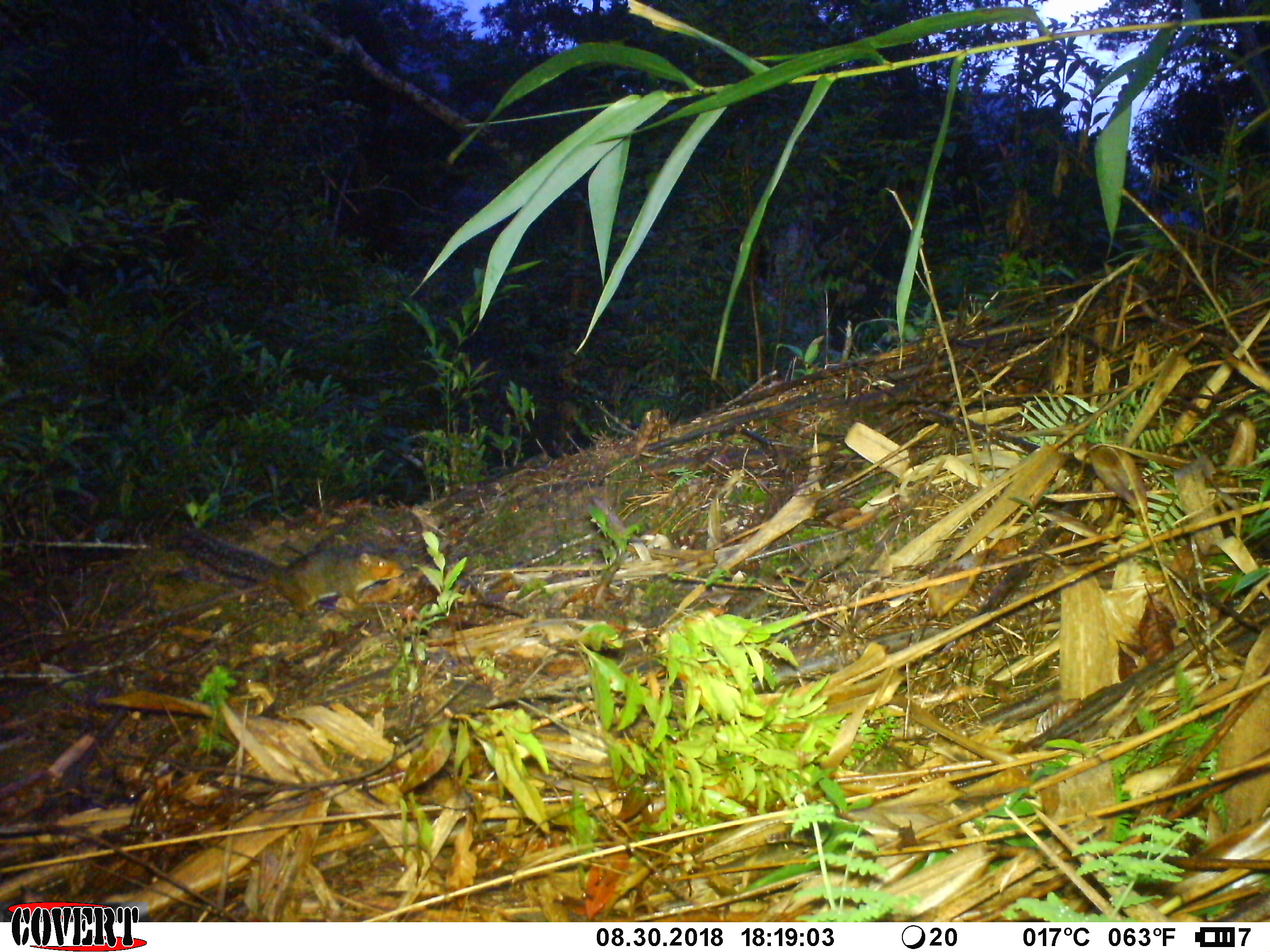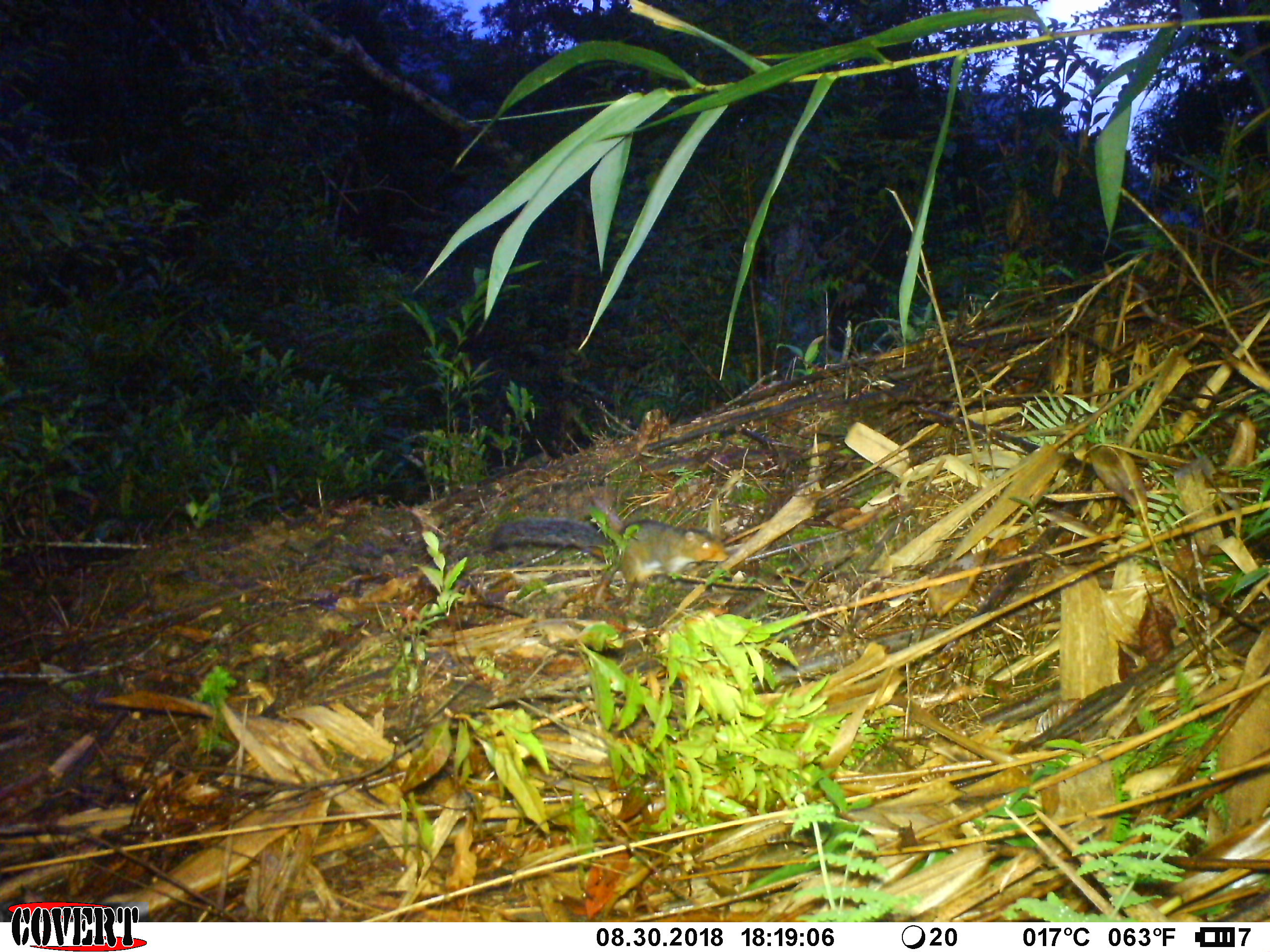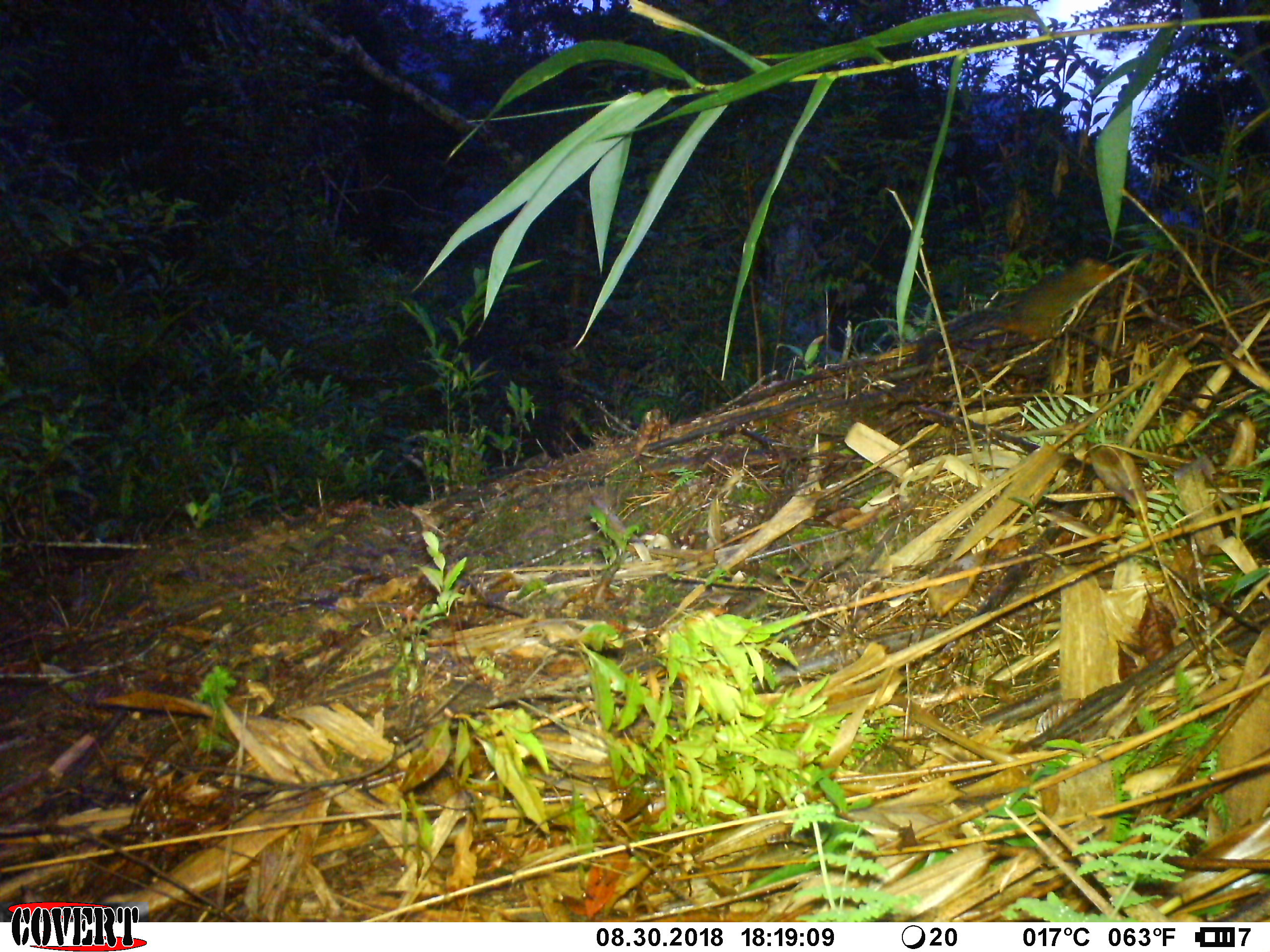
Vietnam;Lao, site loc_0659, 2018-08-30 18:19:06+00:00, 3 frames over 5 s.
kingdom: Animalia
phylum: Chordata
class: Mammalia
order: Rodentia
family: Sciuridae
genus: Dremomys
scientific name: Dremomys rufigenis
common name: red-cheeked squirrel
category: red cheeked squirrel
Red cheeked squirrel (red-cheeked squirrel) (Dremomys rufigenis). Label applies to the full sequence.